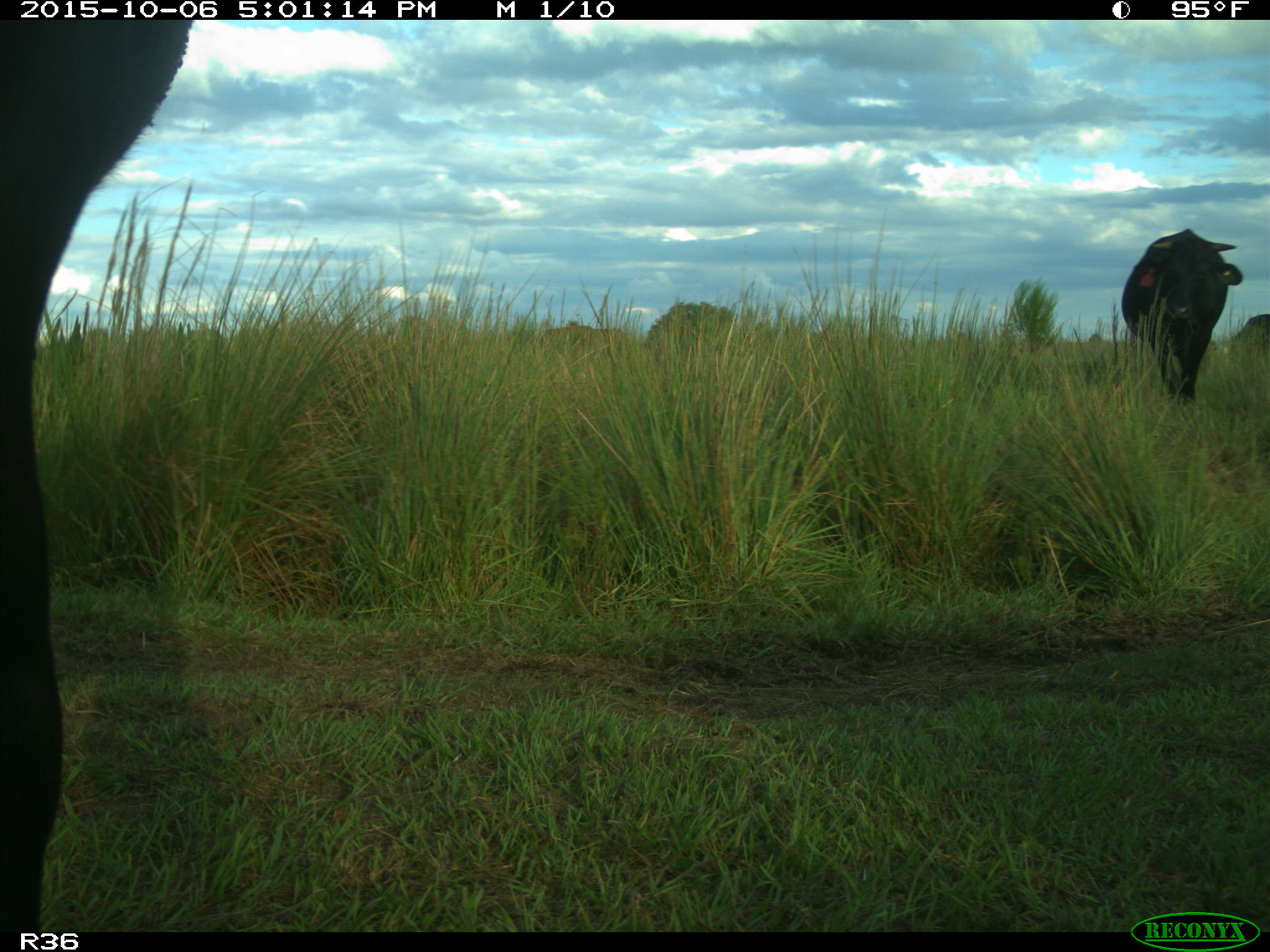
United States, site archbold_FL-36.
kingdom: Animalia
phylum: Chordata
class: Mammalia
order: Artiodactyla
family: Bovidae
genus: Bos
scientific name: Bos taurus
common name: domestic cow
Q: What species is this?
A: Bos taurus (domestic cow).